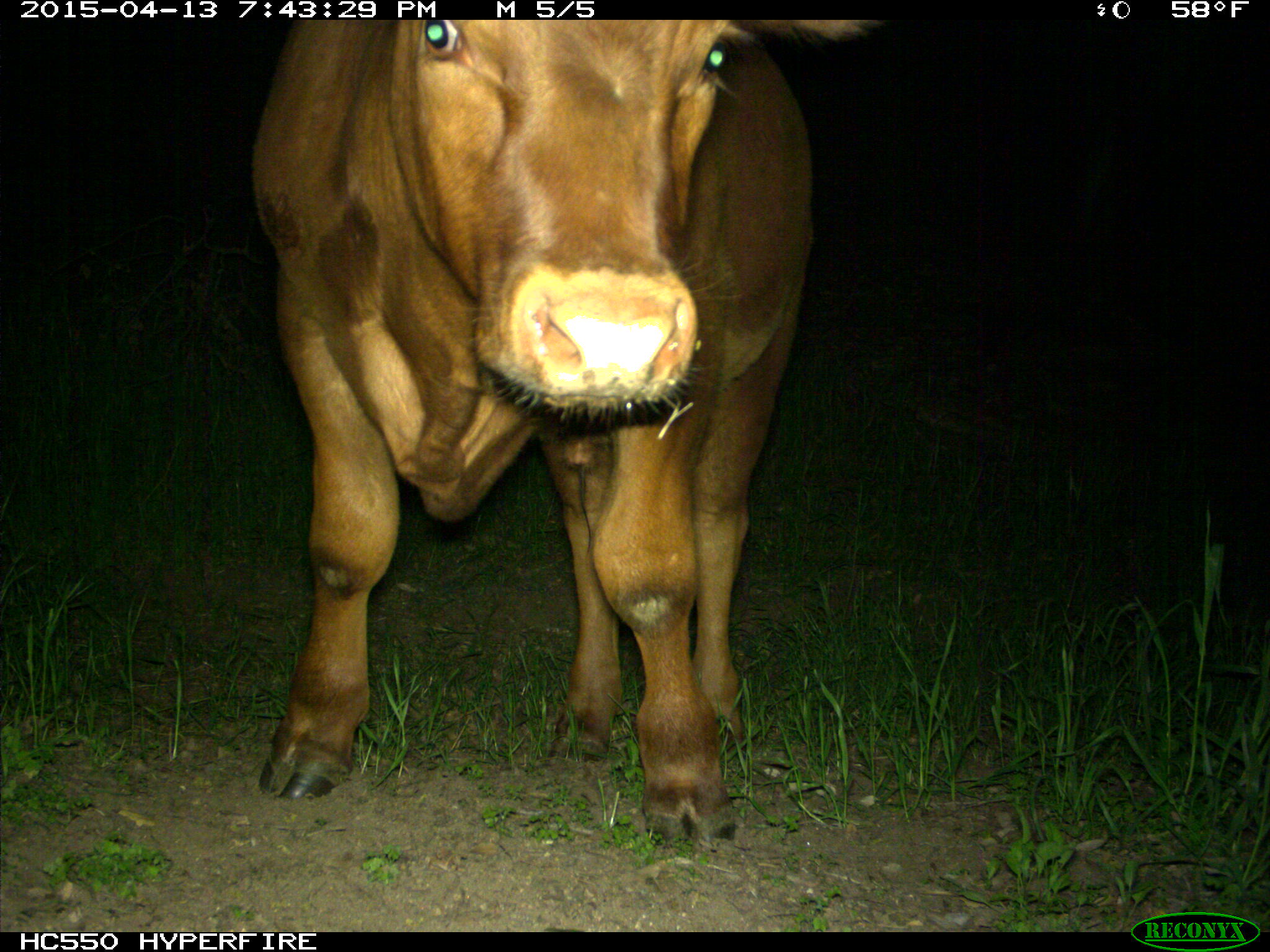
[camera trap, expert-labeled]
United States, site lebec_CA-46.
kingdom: Animalia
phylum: Chordata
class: Mammalia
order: Artiodactyla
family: Bovidae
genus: Bos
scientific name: Bos taurus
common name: domestic cow